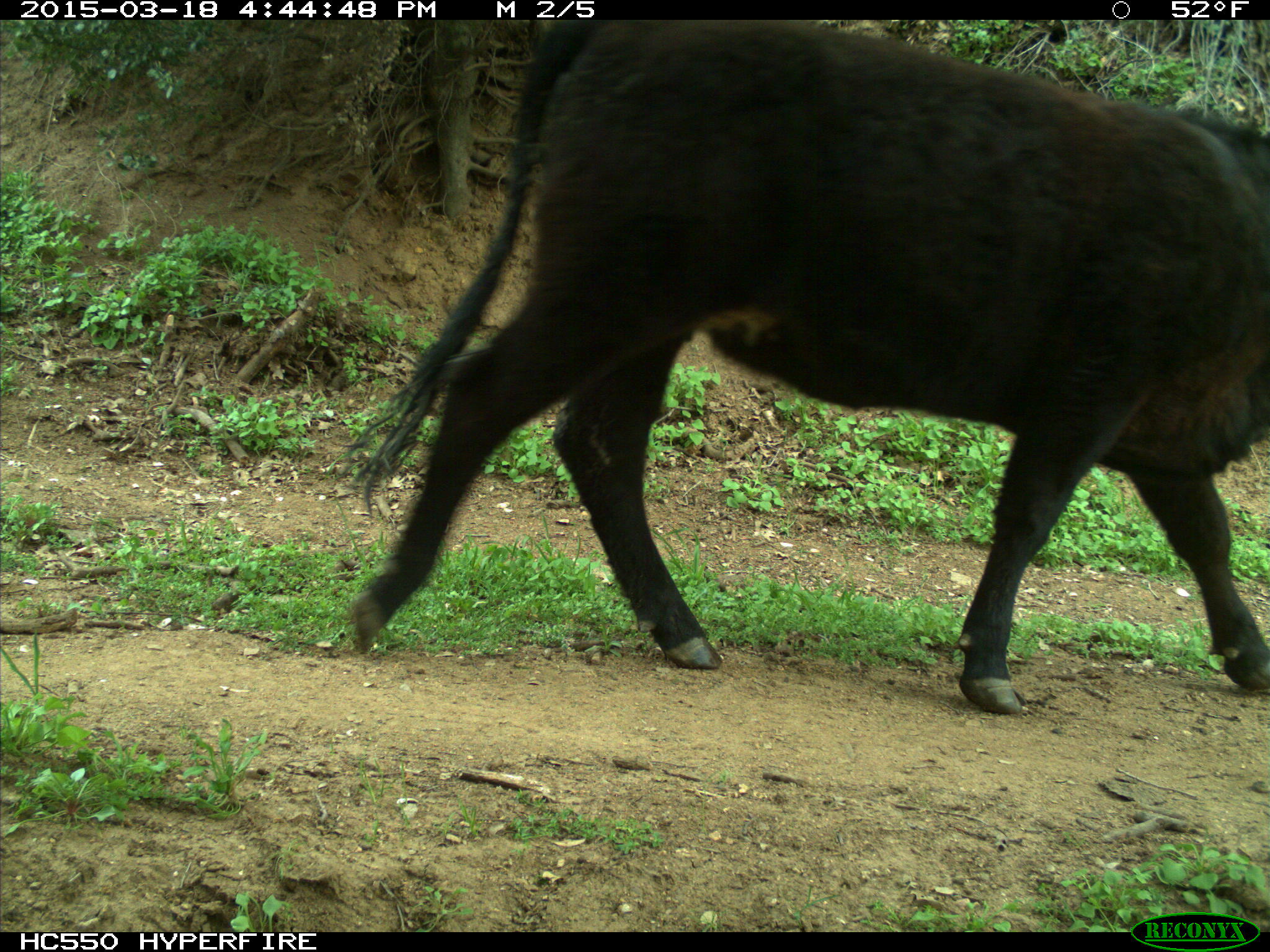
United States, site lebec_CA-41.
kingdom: Animalia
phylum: Chordata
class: Mammalia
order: Artiodactyla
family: Bovidae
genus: Bos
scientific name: Bos taurus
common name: domestic cow